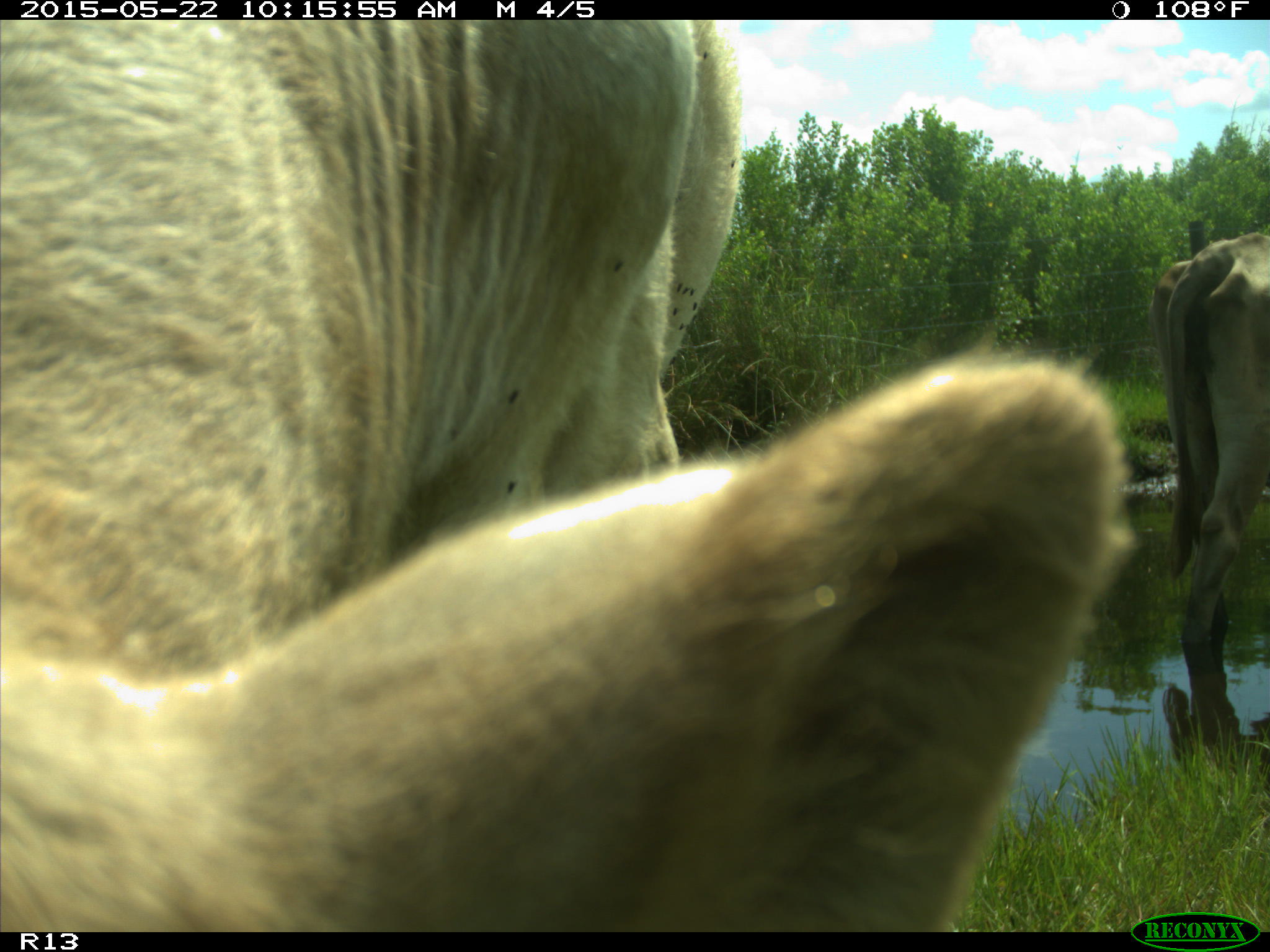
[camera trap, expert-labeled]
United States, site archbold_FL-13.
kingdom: Animalia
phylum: Chordata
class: Mammalia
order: Artiodactyla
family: Bovidae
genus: Bos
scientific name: Bos taurus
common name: domestic cow